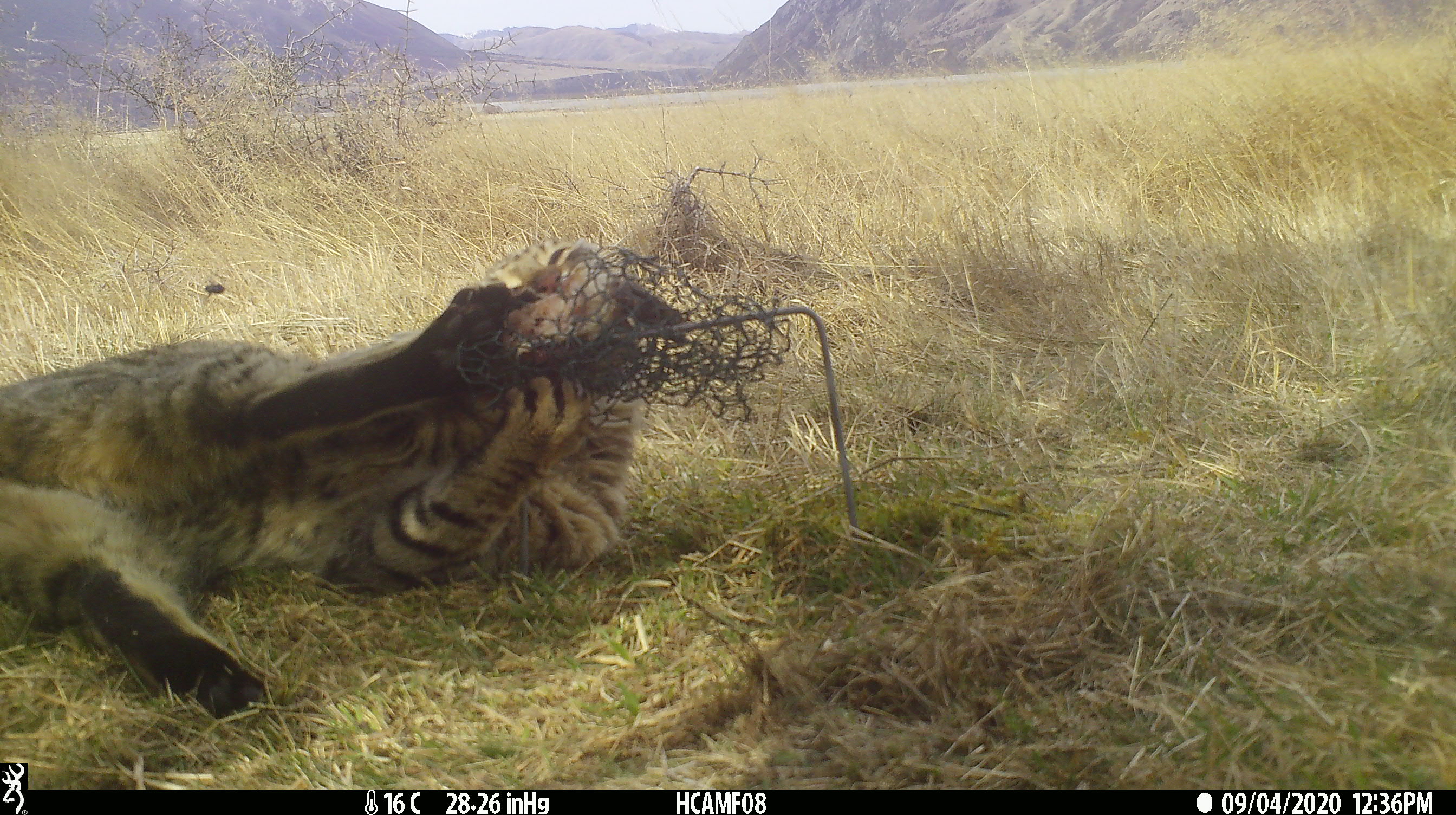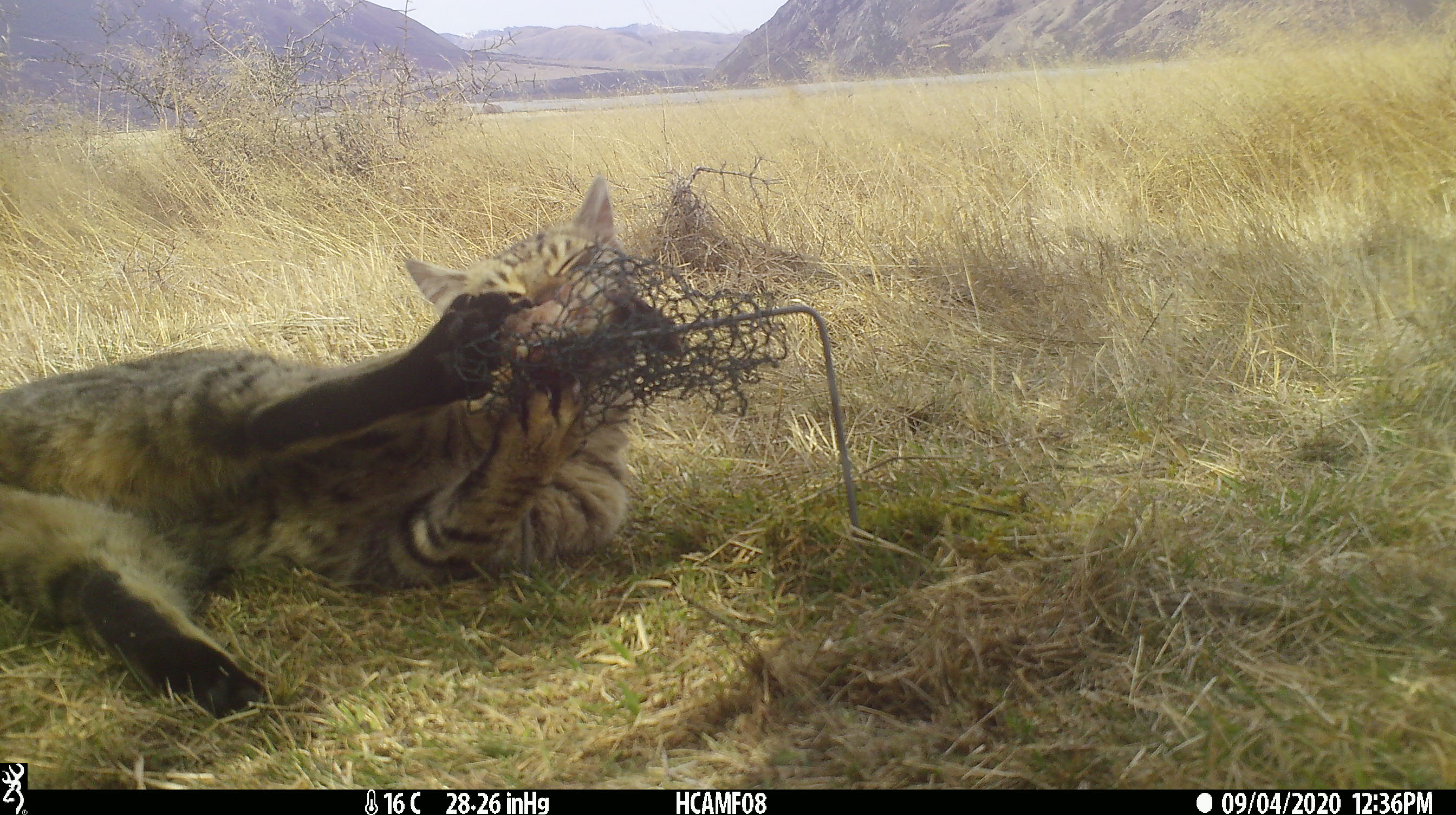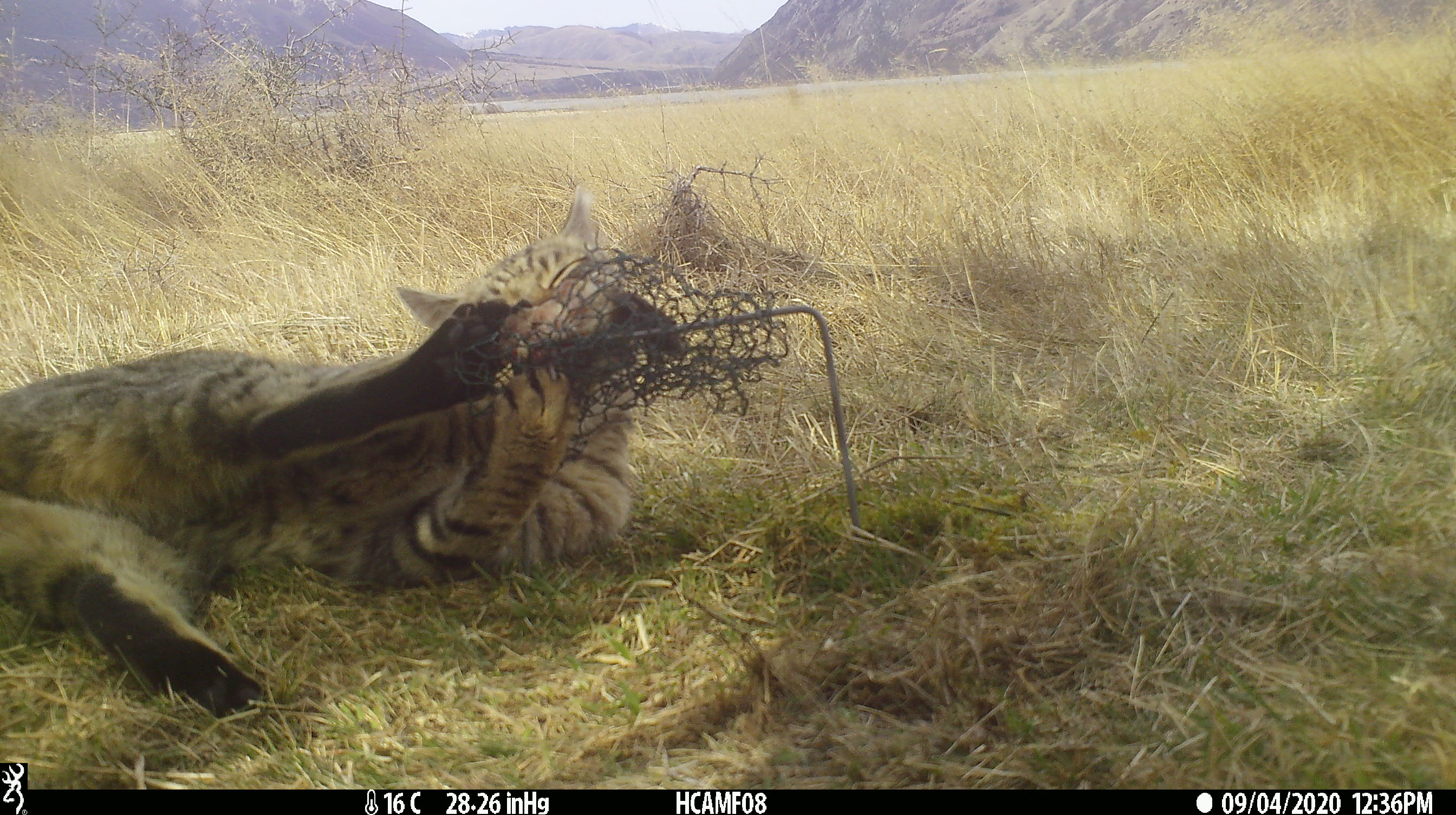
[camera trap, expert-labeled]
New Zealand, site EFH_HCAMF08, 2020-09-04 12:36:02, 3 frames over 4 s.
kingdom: Animalia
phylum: Chordata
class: Mammalia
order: Carnivora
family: Felidae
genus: Felis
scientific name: Felis catus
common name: domestic cat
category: cat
Cat (domestic cat) (Felis catus).